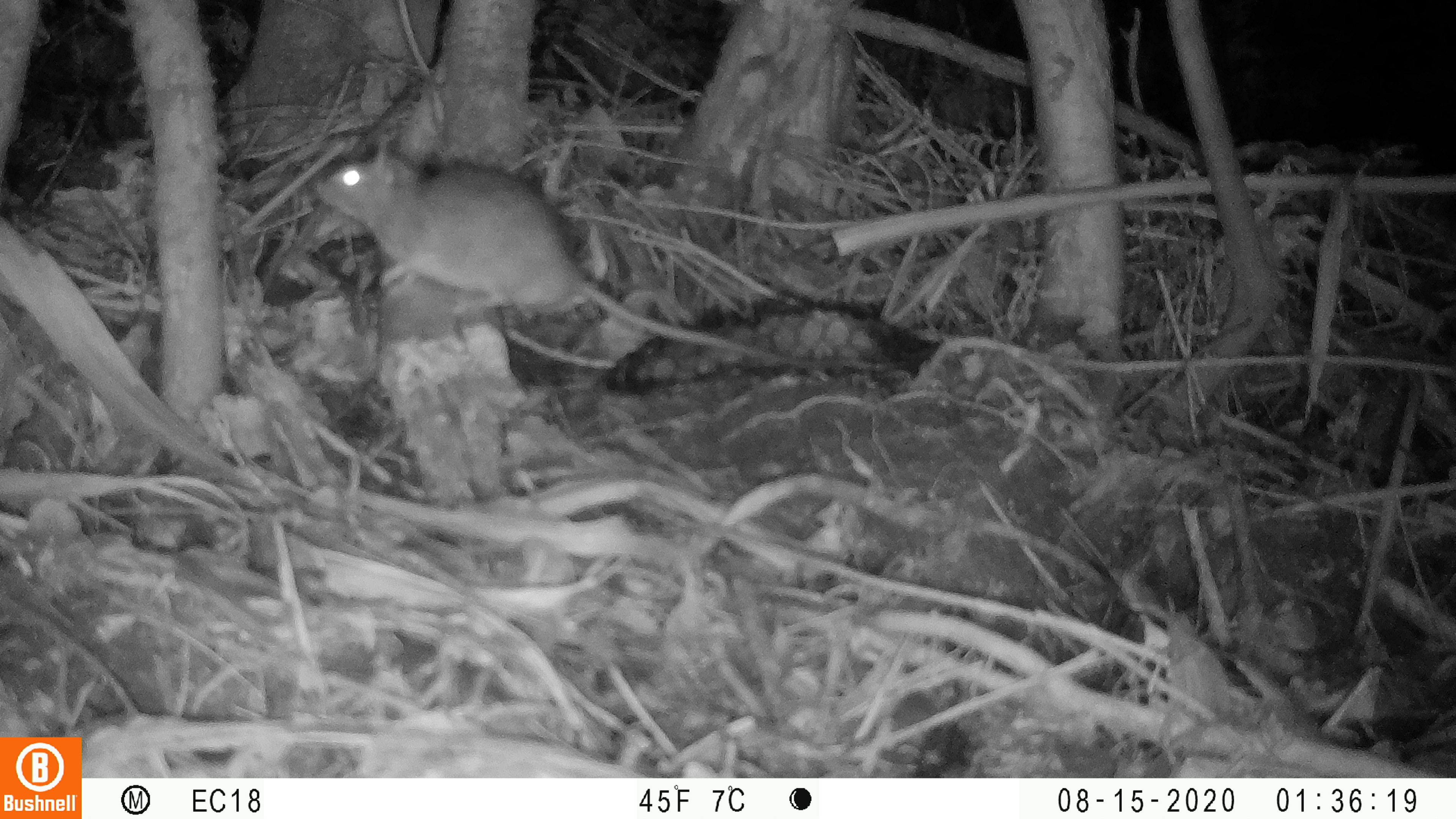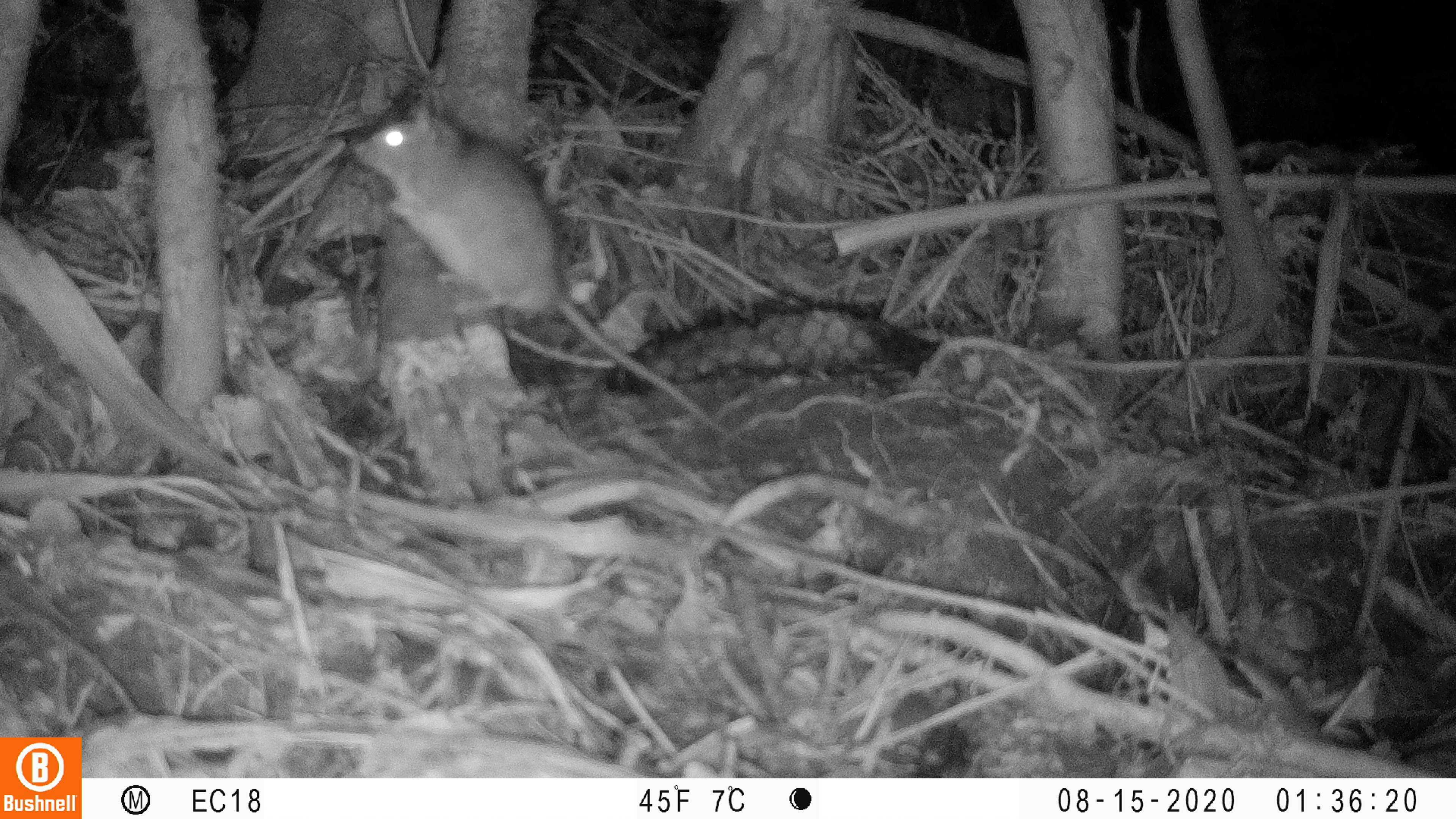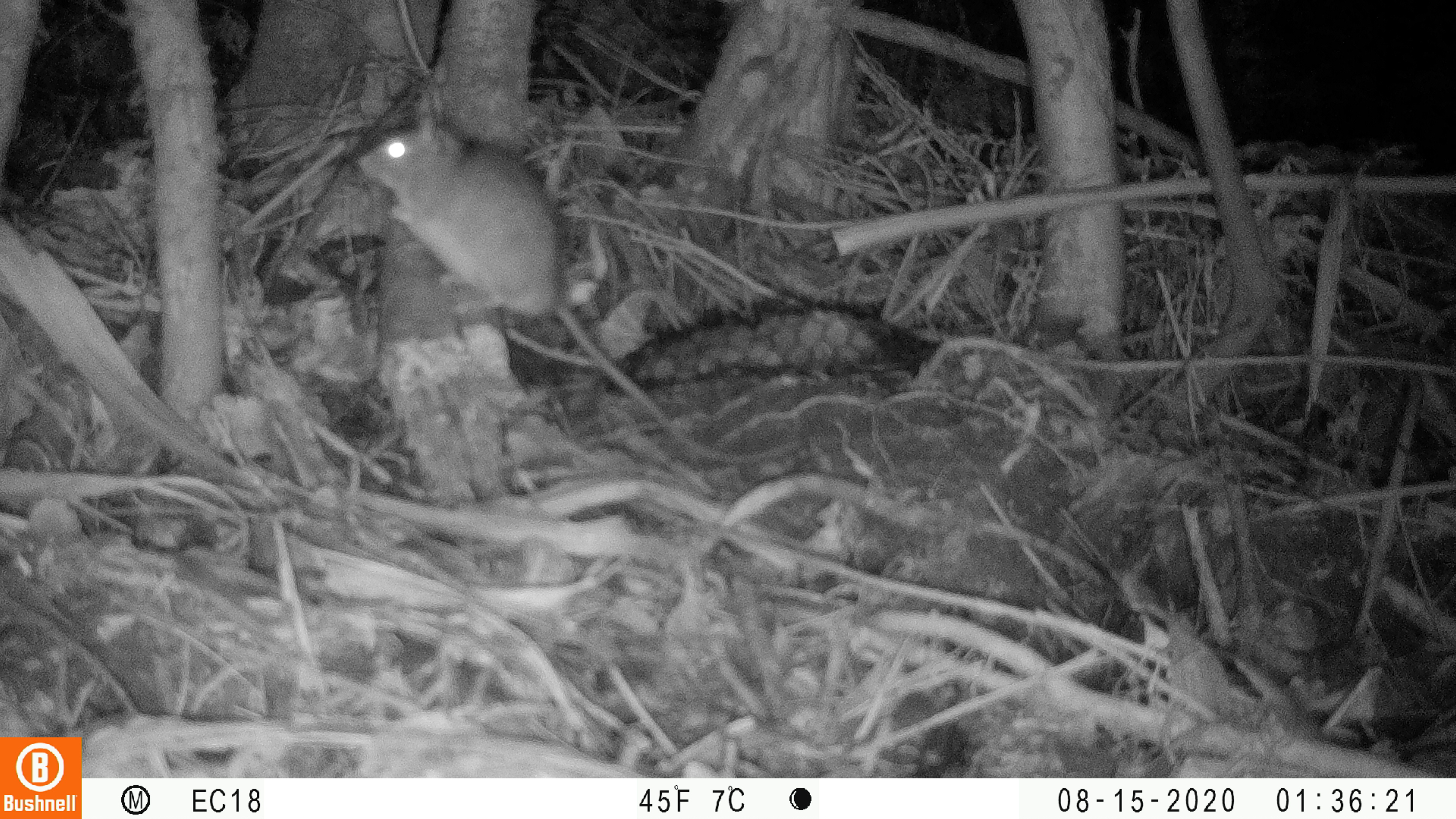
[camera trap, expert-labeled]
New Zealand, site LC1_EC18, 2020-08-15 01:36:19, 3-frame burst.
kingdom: Animalia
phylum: Chordata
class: Mammalia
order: Rodentia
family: Muridae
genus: Rattus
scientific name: Rattus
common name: rat